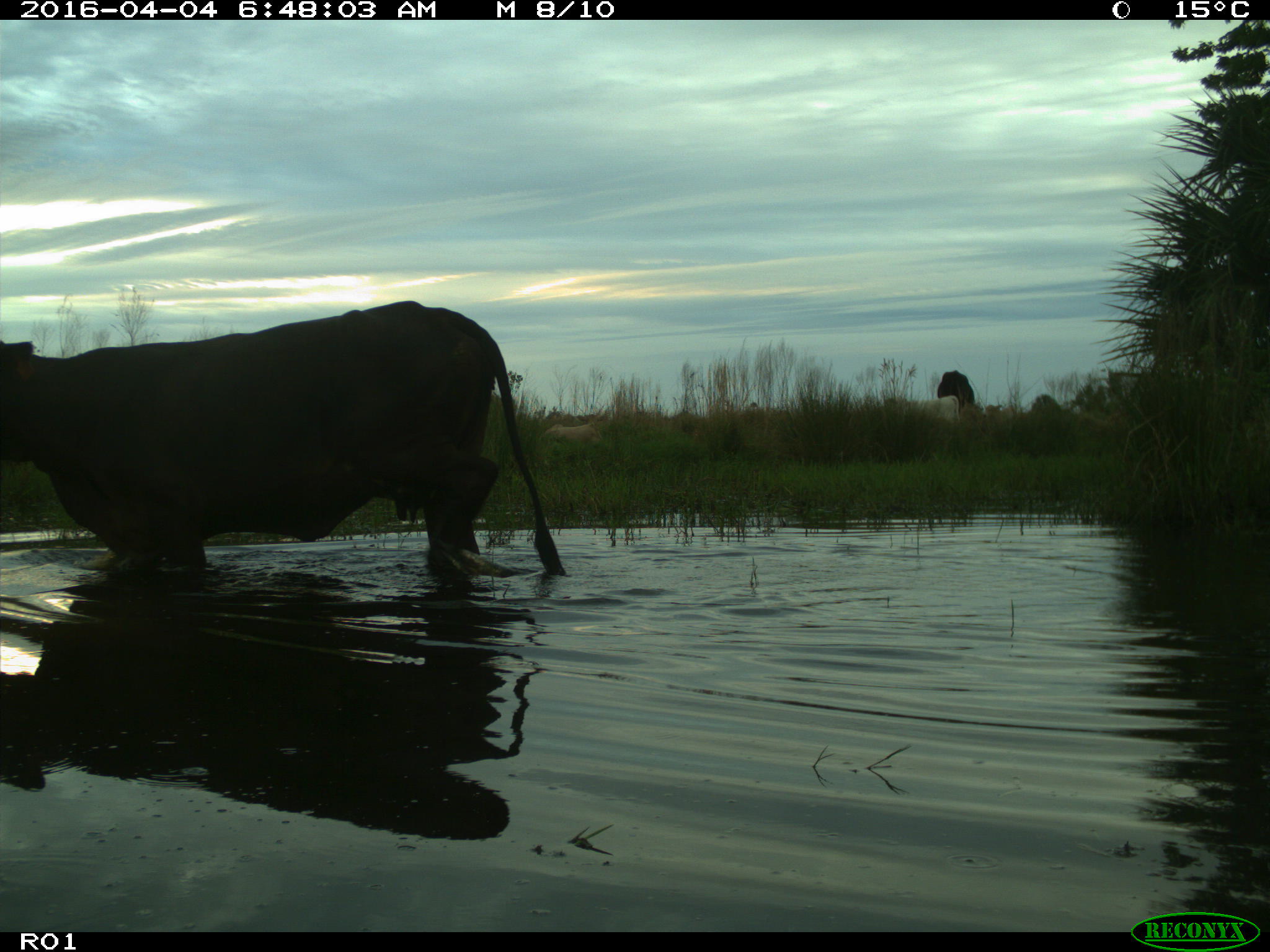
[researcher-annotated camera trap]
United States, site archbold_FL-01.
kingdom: Animalia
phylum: Chordata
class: Mammalia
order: Artiodactyla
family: Bovidae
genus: Bos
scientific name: Bos taurus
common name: domestic cow